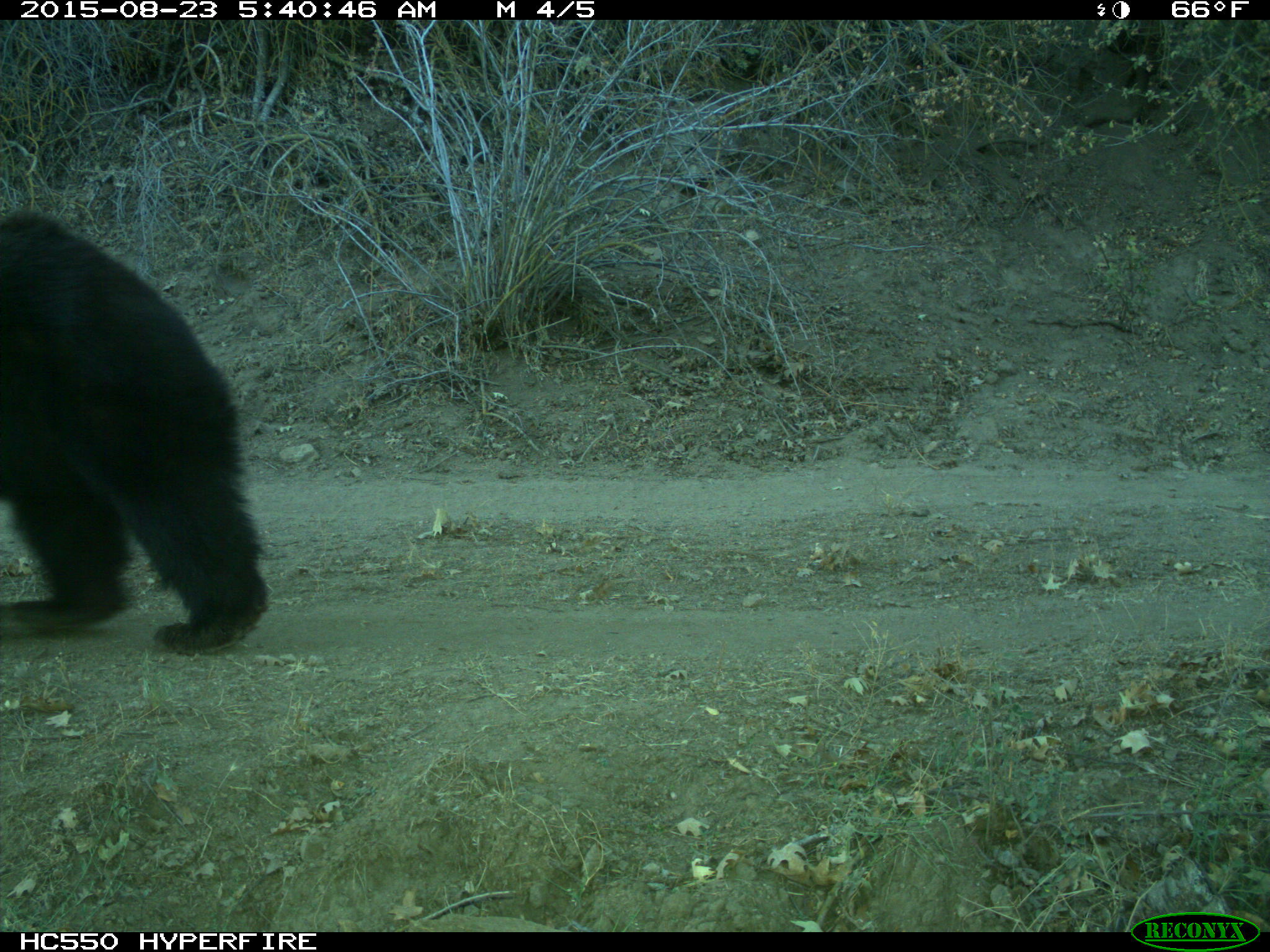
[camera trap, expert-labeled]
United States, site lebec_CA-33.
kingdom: Animalia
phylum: Chordata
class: Mammalia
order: Carnivora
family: Ursidae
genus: Ursus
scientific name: Ursus americanus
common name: american black bear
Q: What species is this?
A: Ursus americanus (american black bear).